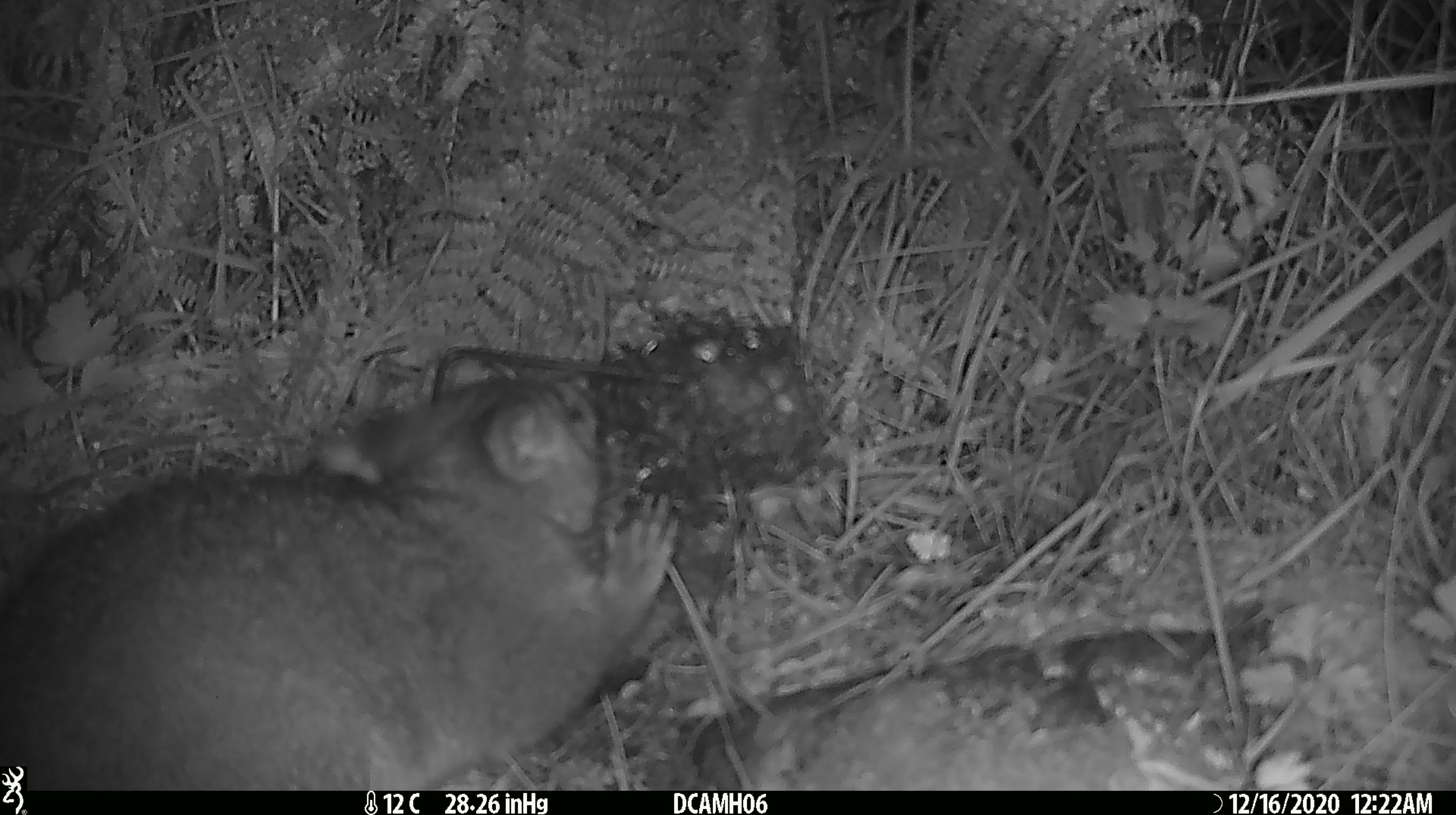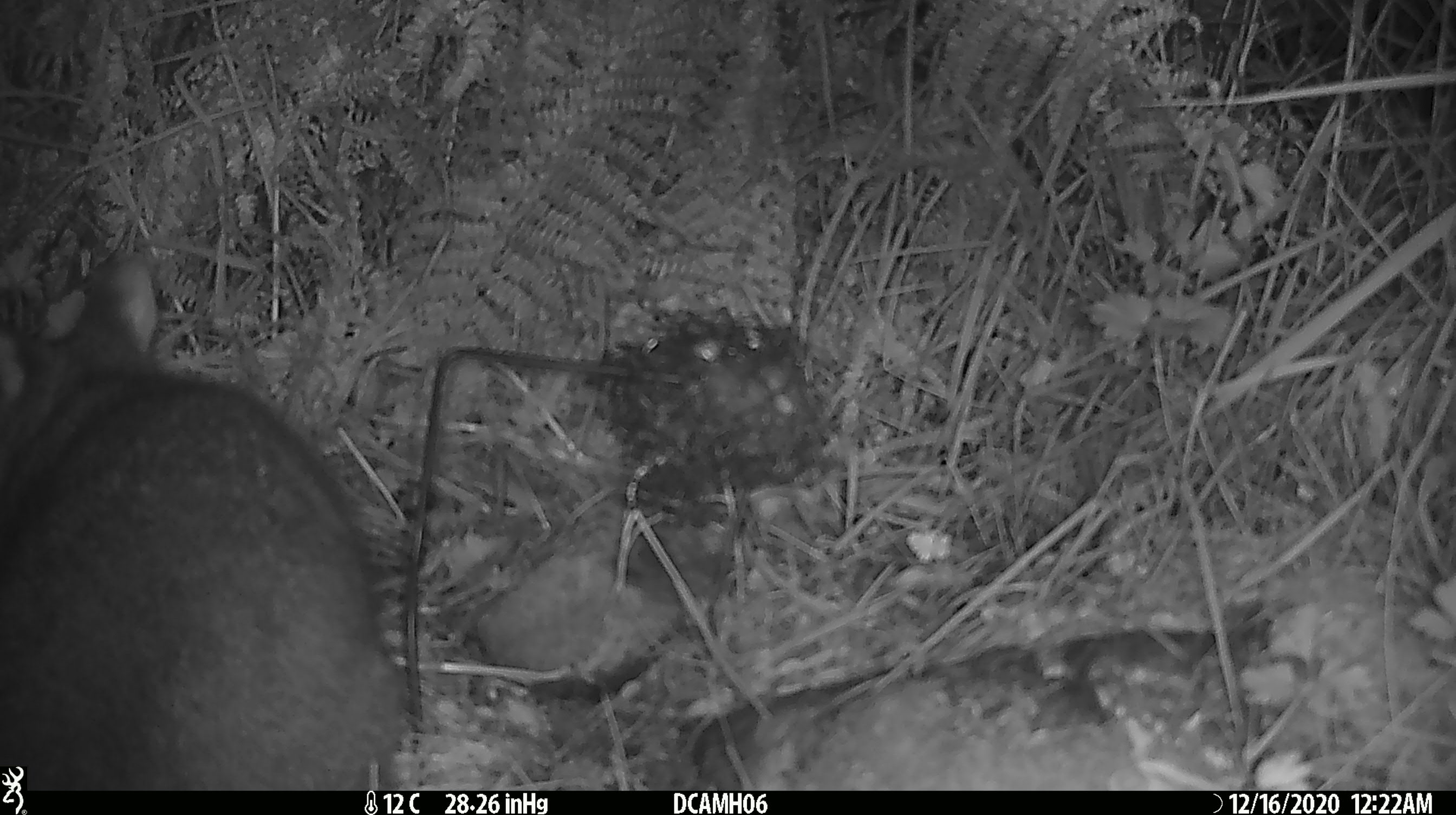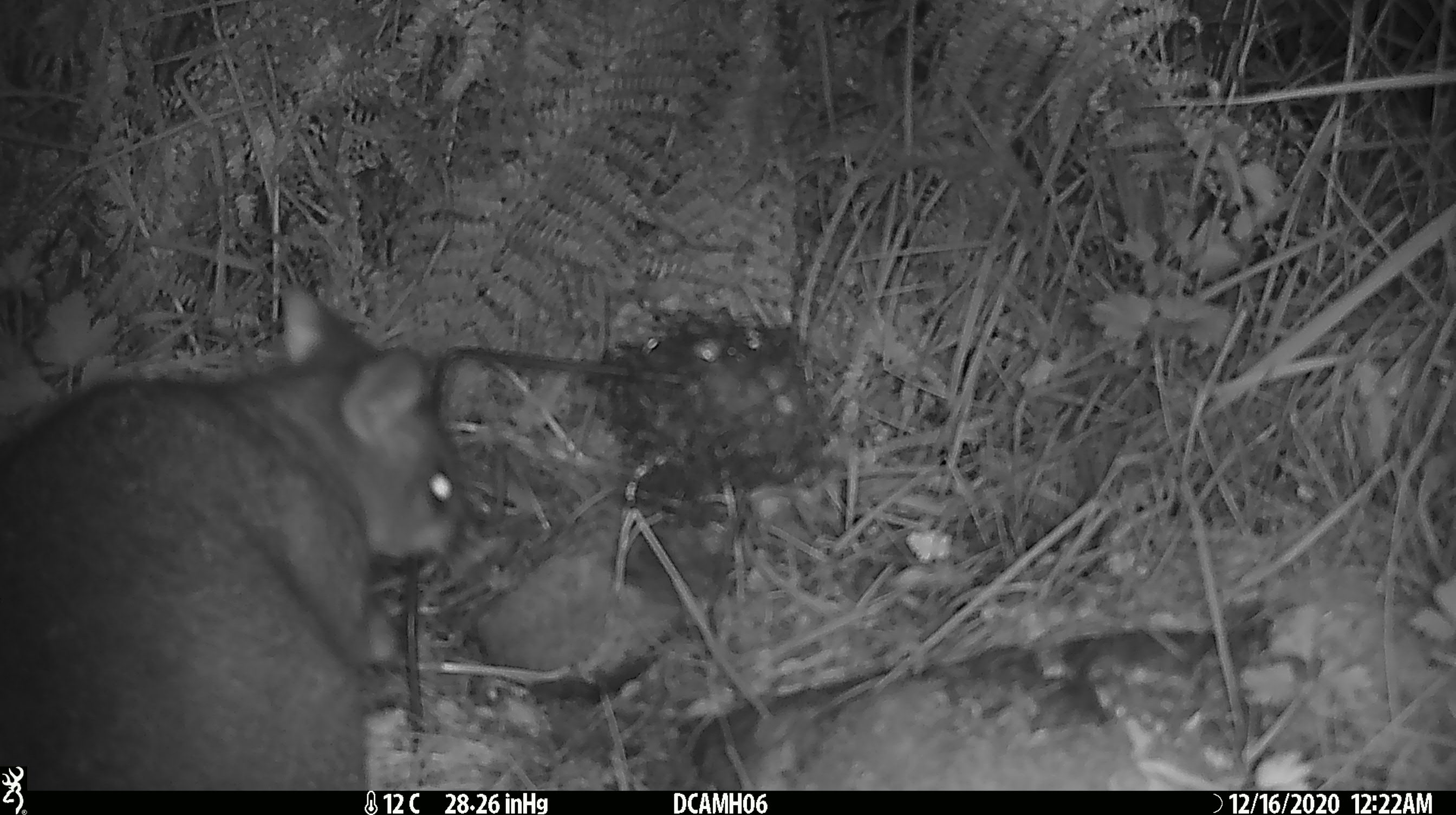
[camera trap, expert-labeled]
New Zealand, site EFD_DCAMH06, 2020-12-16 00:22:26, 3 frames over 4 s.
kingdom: Animalia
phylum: Chordata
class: Mammalia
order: Diprotodontia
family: Phalangeridae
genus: Trichosurus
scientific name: Trichosurus vulpecula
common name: common brushtail possum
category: possum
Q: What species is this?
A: Possum (common brushtail possum) (Trichosurus vulpecula).